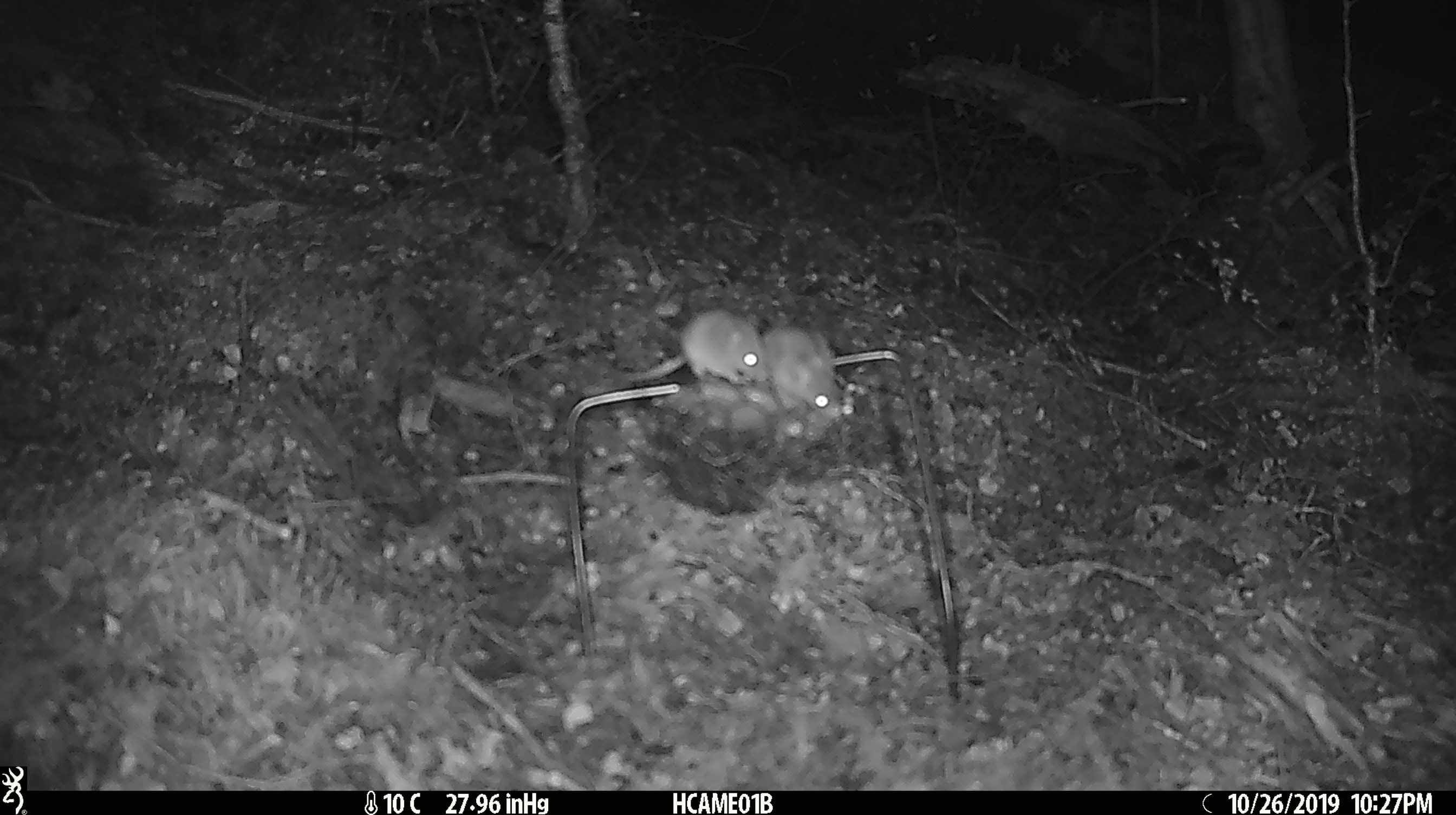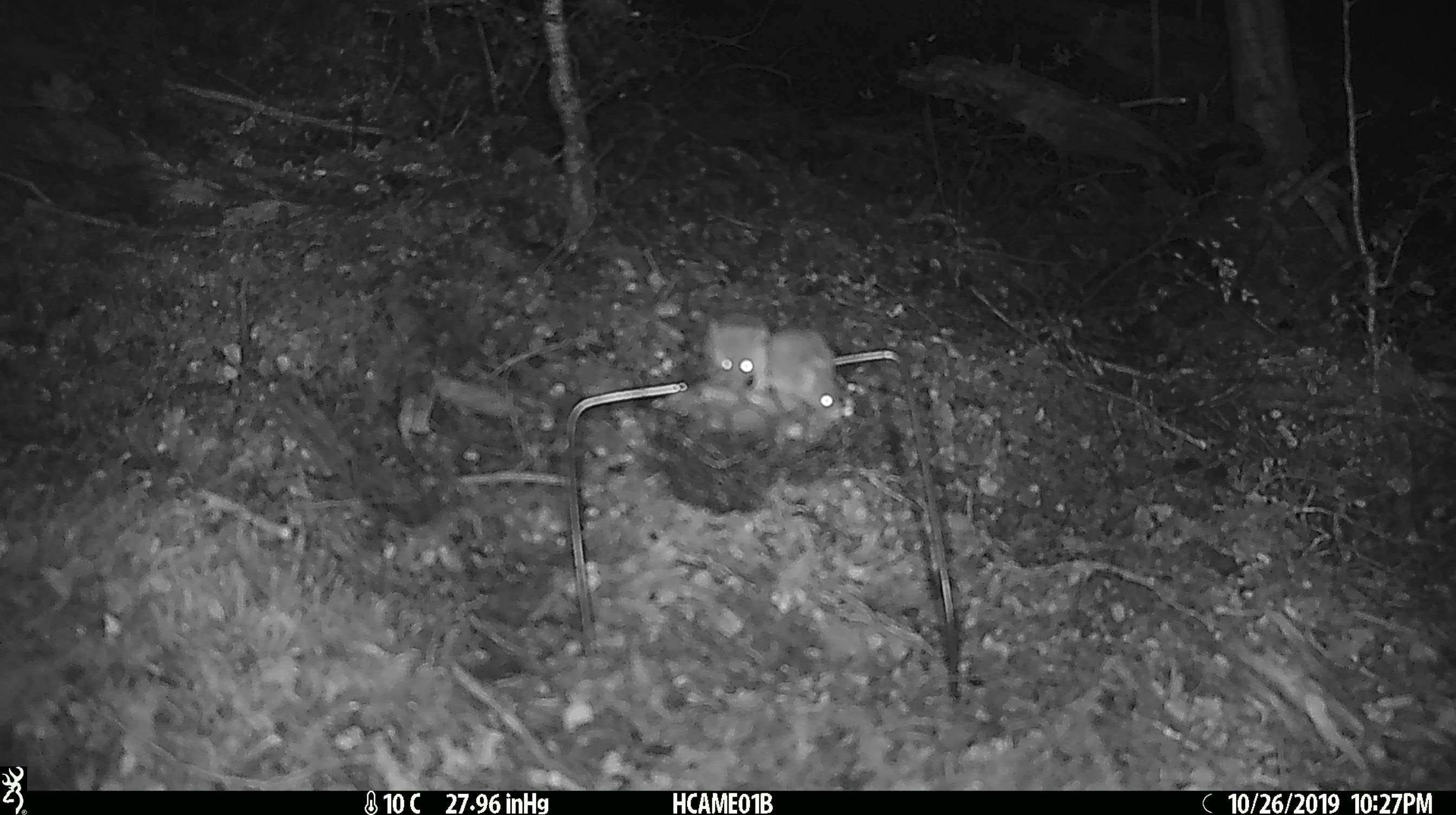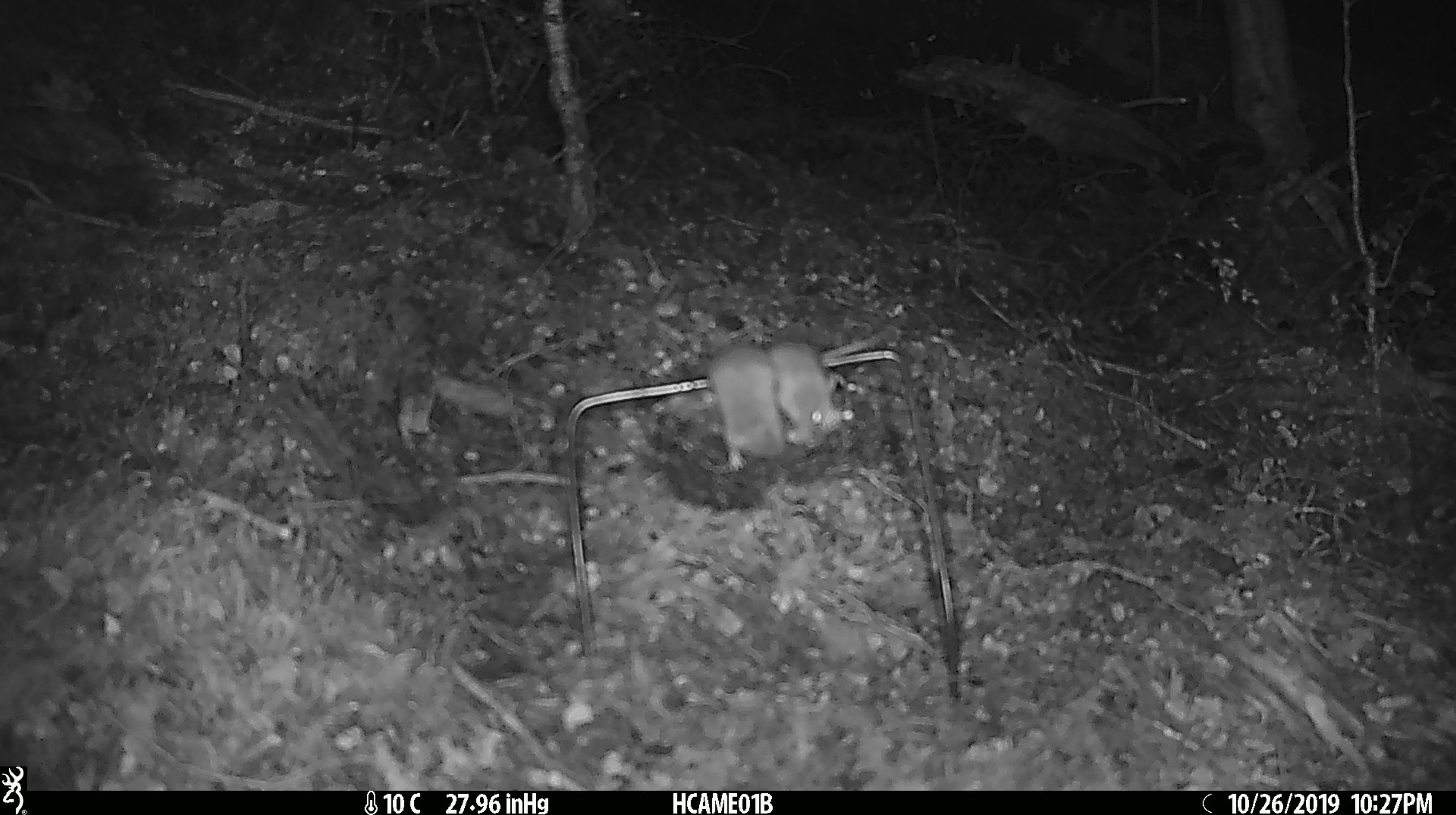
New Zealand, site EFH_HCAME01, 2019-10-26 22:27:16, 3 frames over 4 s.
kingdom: Animalia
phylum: Chordata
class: Mammalia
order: Rodentia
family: Muridae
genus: Mus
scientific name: Mus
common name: mouse